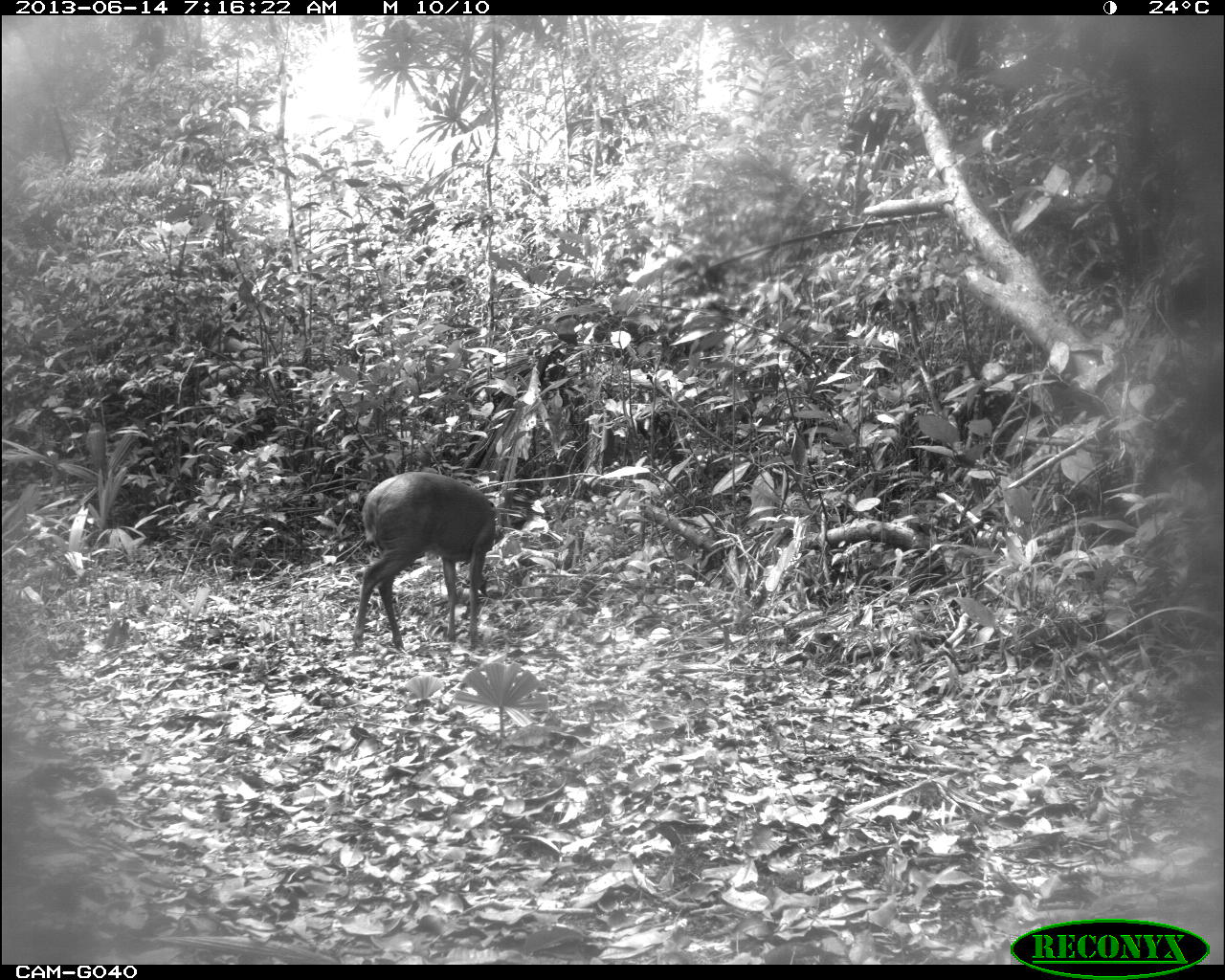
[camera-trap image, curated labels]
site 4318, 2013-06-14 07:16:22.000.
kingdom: Animalia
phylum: Chordata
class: Mammalia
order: Artiodactyla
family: Cervidae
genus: Mazama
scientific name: Mazama temama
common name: central american red brocket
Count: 1.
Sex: male.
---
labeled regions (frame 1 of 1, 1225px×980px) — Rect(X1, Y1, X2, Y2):
mazama temama: Rect(347, 469, 499, 651)